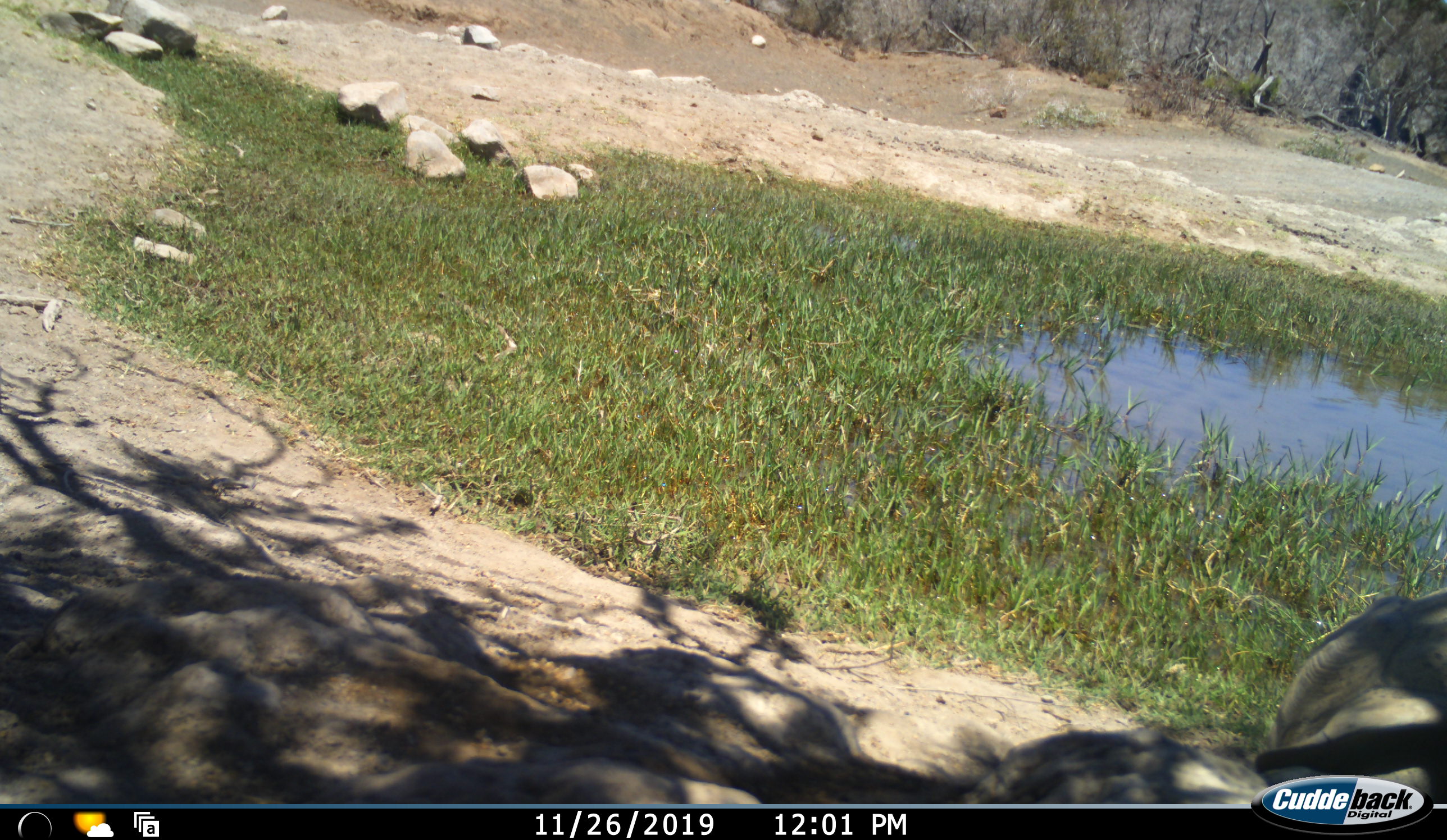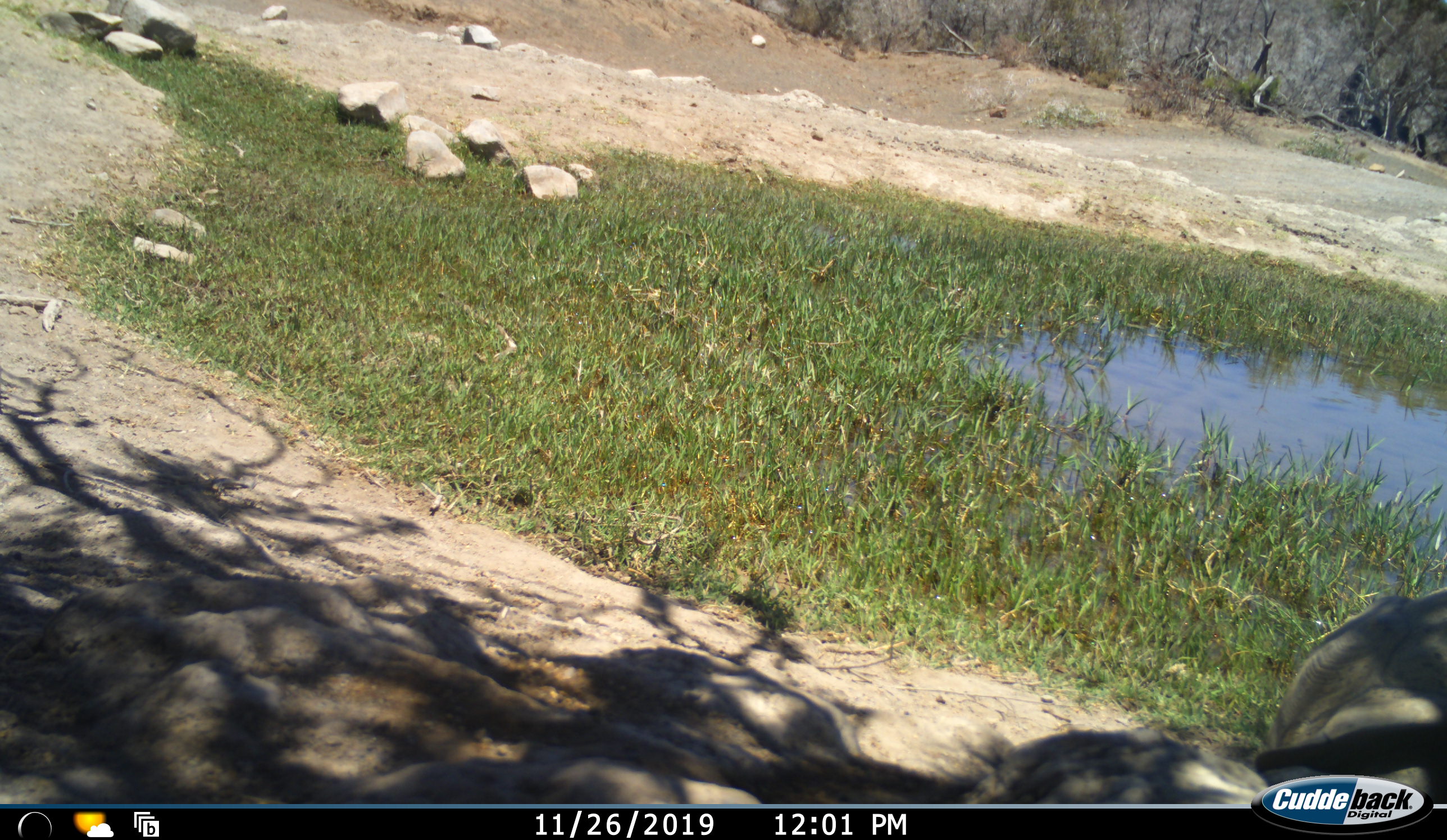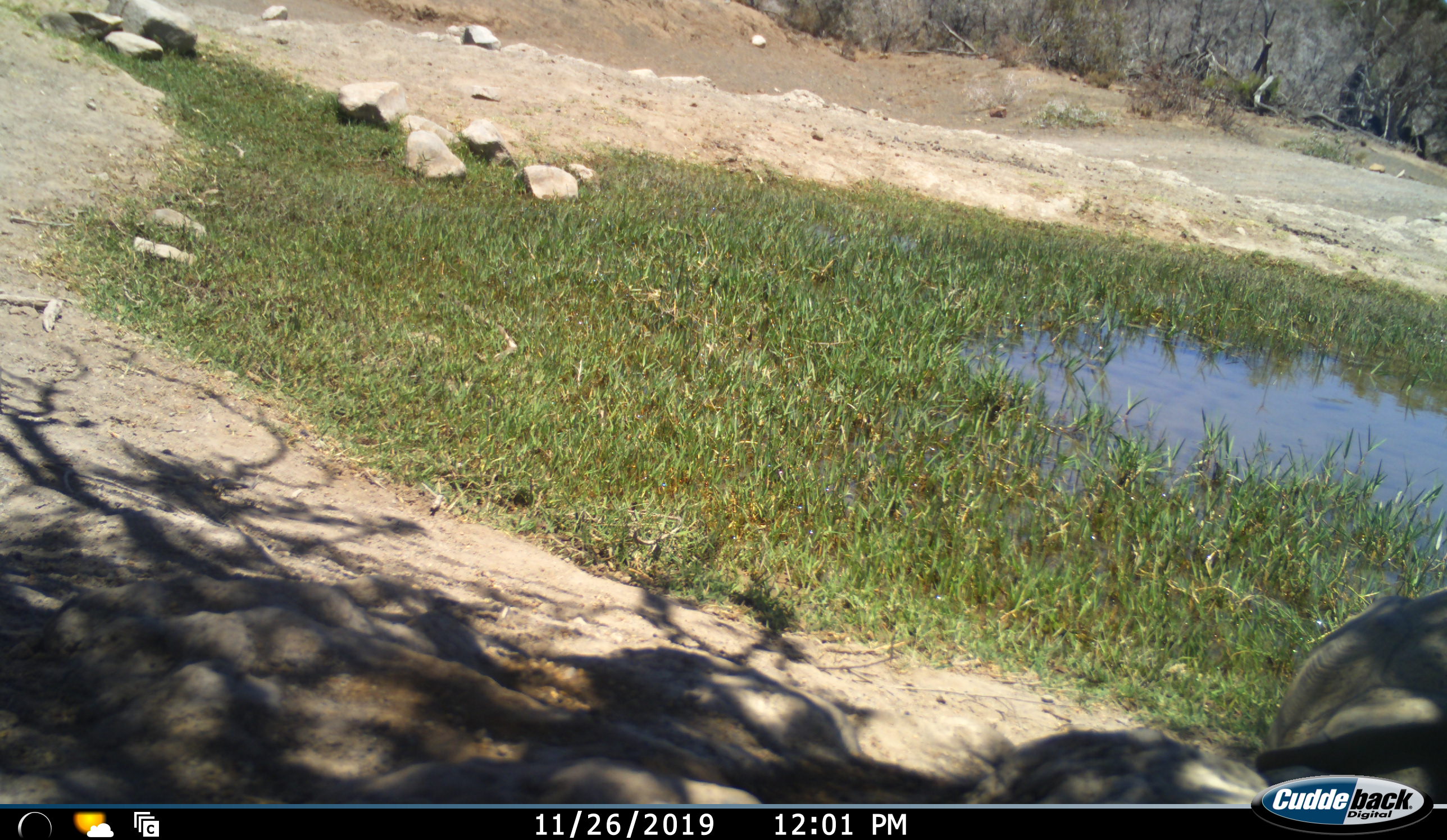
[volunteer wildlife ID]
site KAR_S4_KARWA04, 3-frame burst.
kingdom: Animalia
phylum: Chordata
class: Reptilia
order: Testudines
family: Testudinidae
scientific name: Testudinidae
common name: tortoise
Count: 1.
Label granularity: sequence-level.